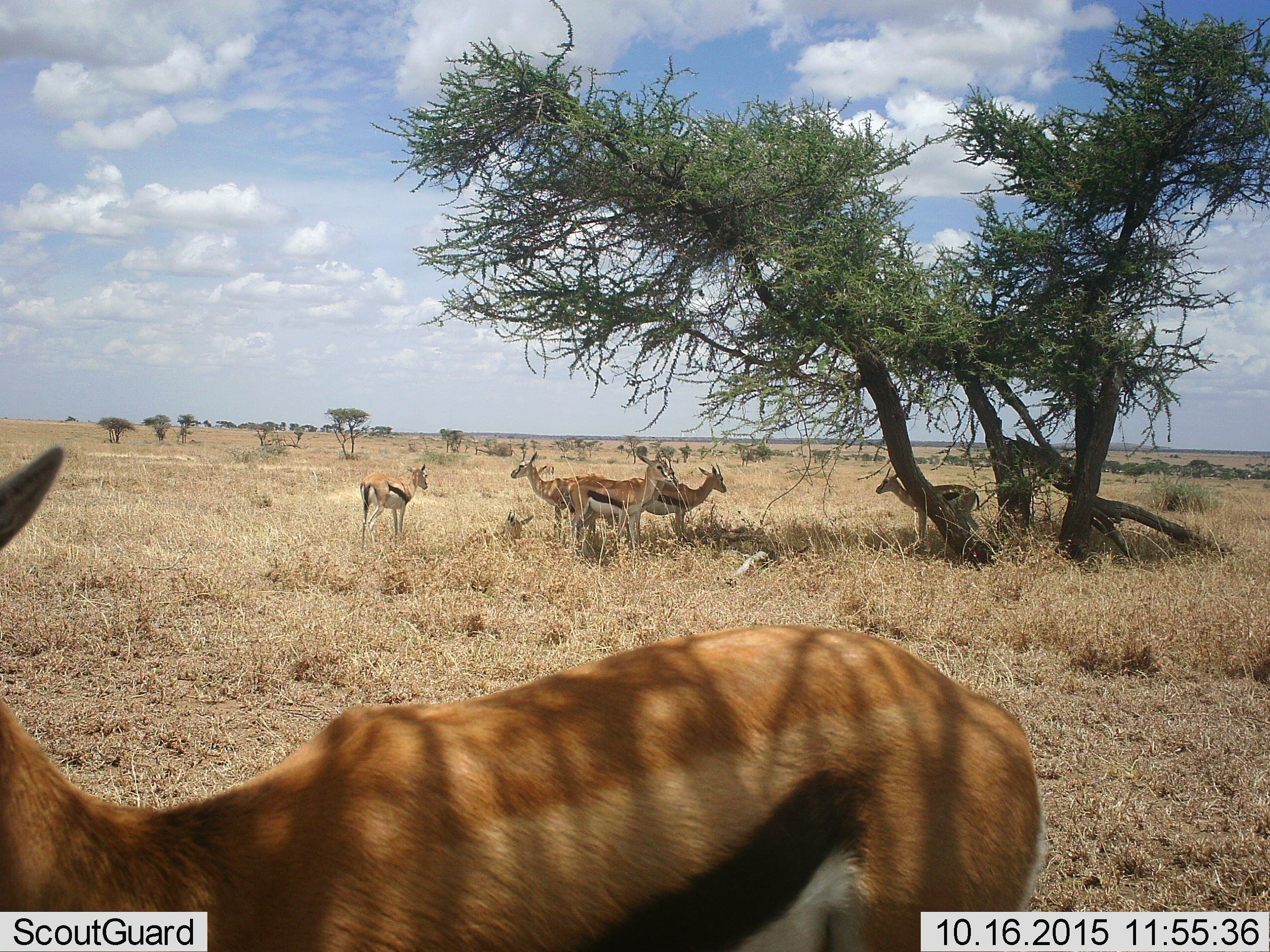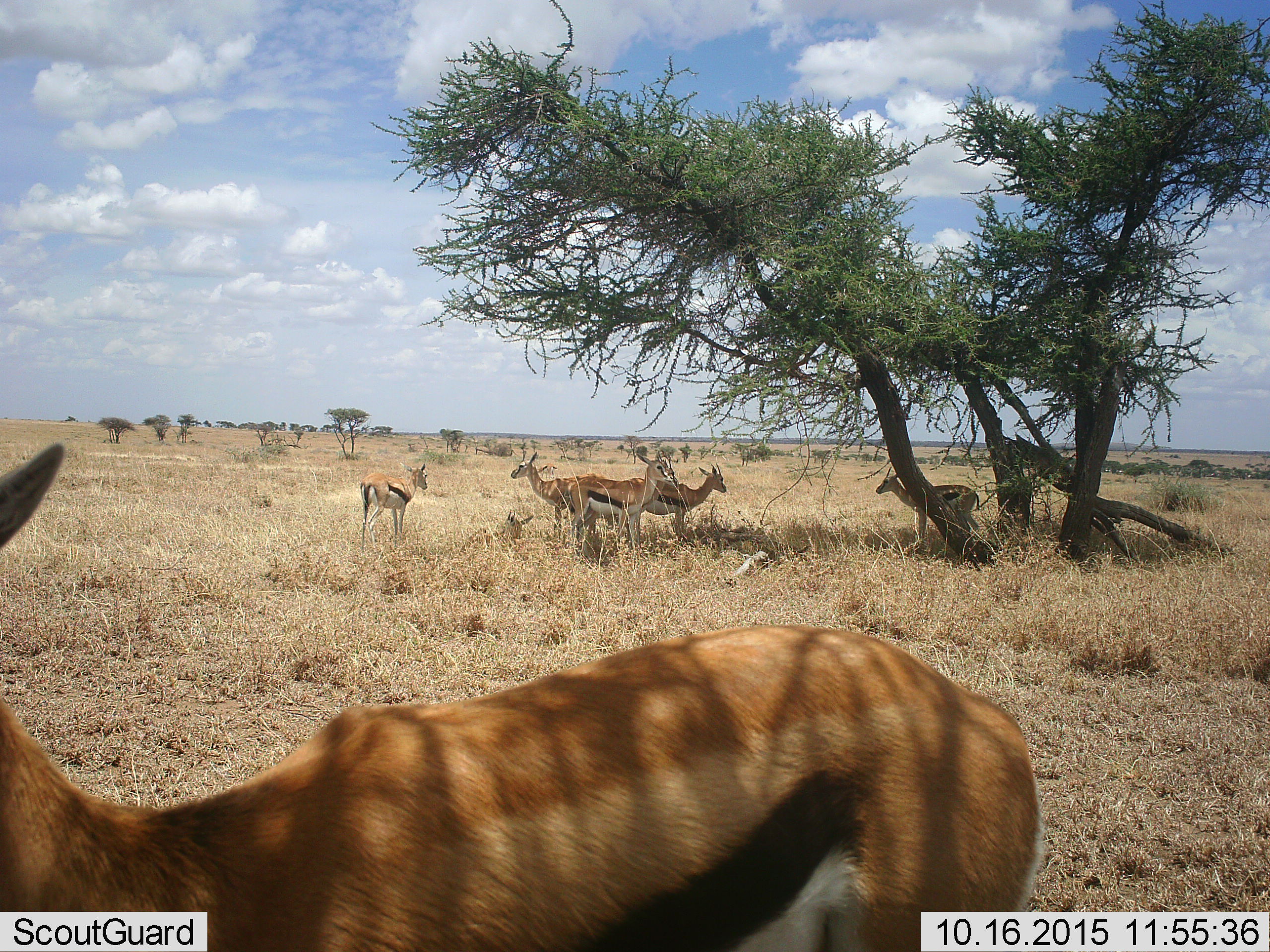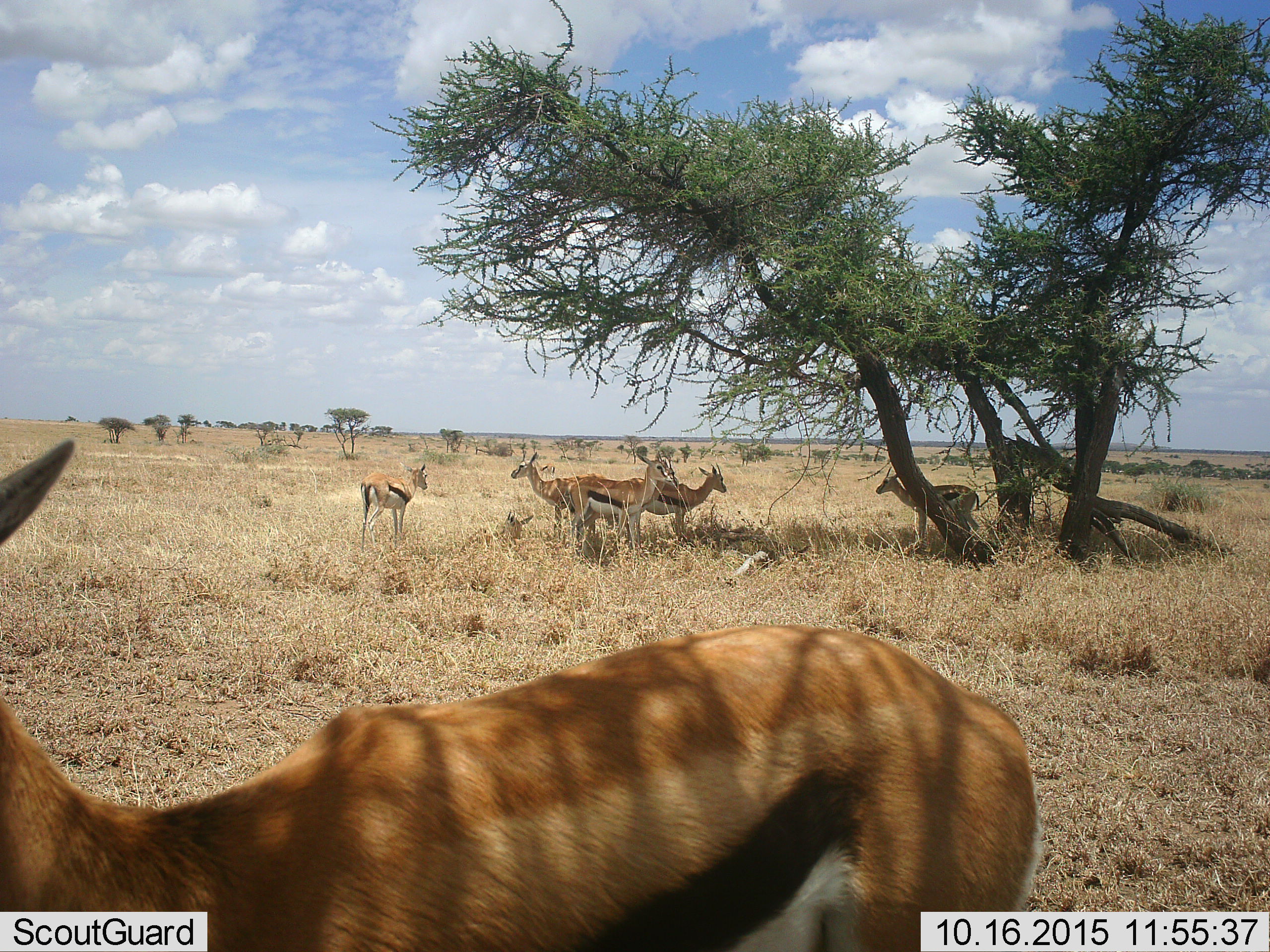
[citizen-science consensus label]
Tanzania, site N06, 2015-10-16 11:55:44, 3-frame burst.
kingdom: Animalia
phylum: Chordata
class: Mammalia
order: Artiodactyla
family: Bovidae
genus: Eudorcas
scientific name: Eudorcas thomsonii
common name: thomson's gazelle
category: gazellethomsons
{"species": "gazellethomsons (thomson's gazelle) (Eudorcas thomsonii)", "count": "6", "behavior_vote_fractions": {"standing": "83%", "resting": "67%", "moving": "0%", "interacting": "0%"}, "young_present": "33%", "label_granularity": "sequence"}